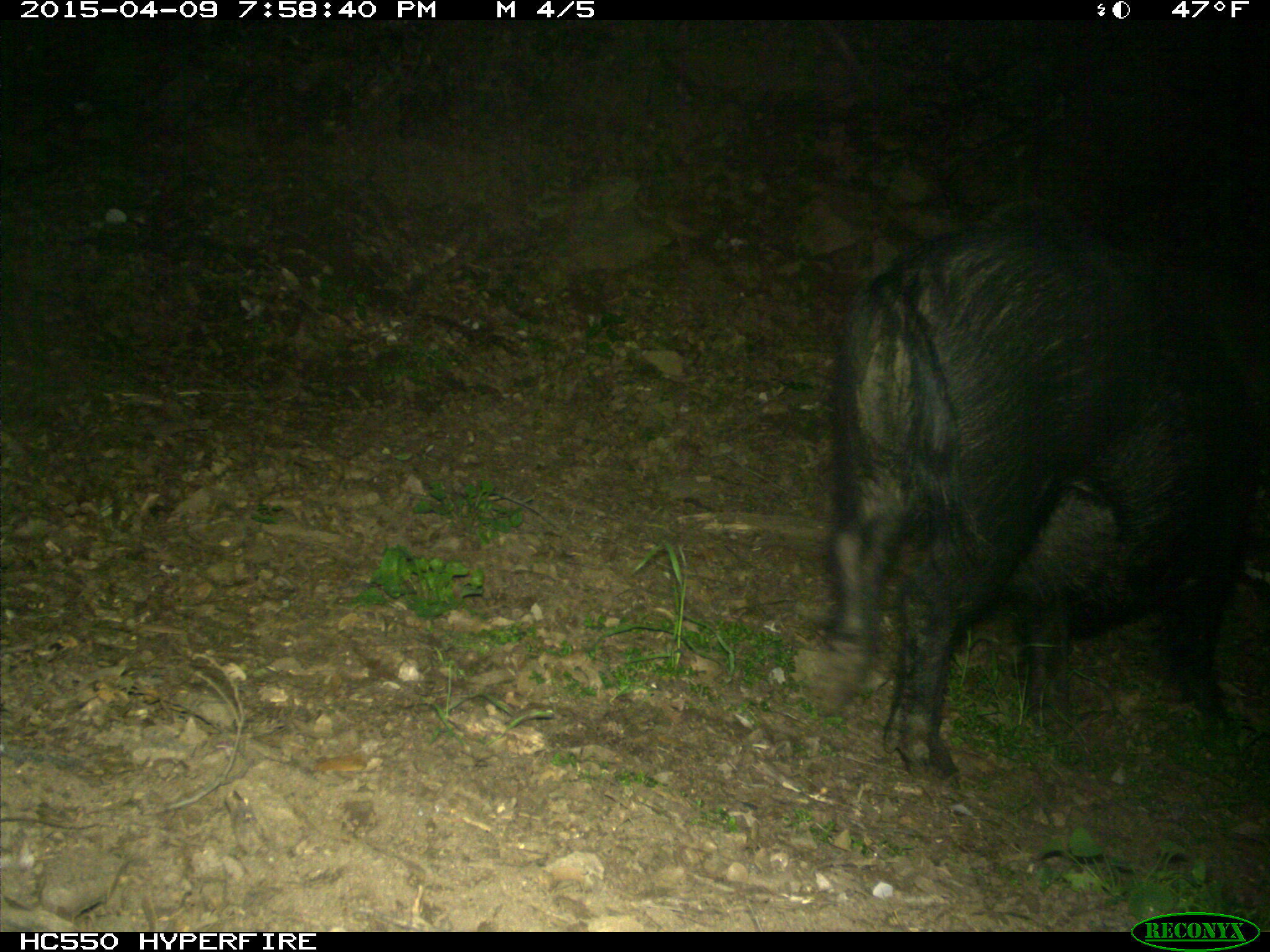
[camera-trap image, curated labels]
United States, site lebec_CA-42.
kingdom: Animalia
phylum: Chordata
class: Mammalia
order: Artiodactyla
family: Suidae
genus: Sus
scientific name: Sus scrofa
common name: wild boar